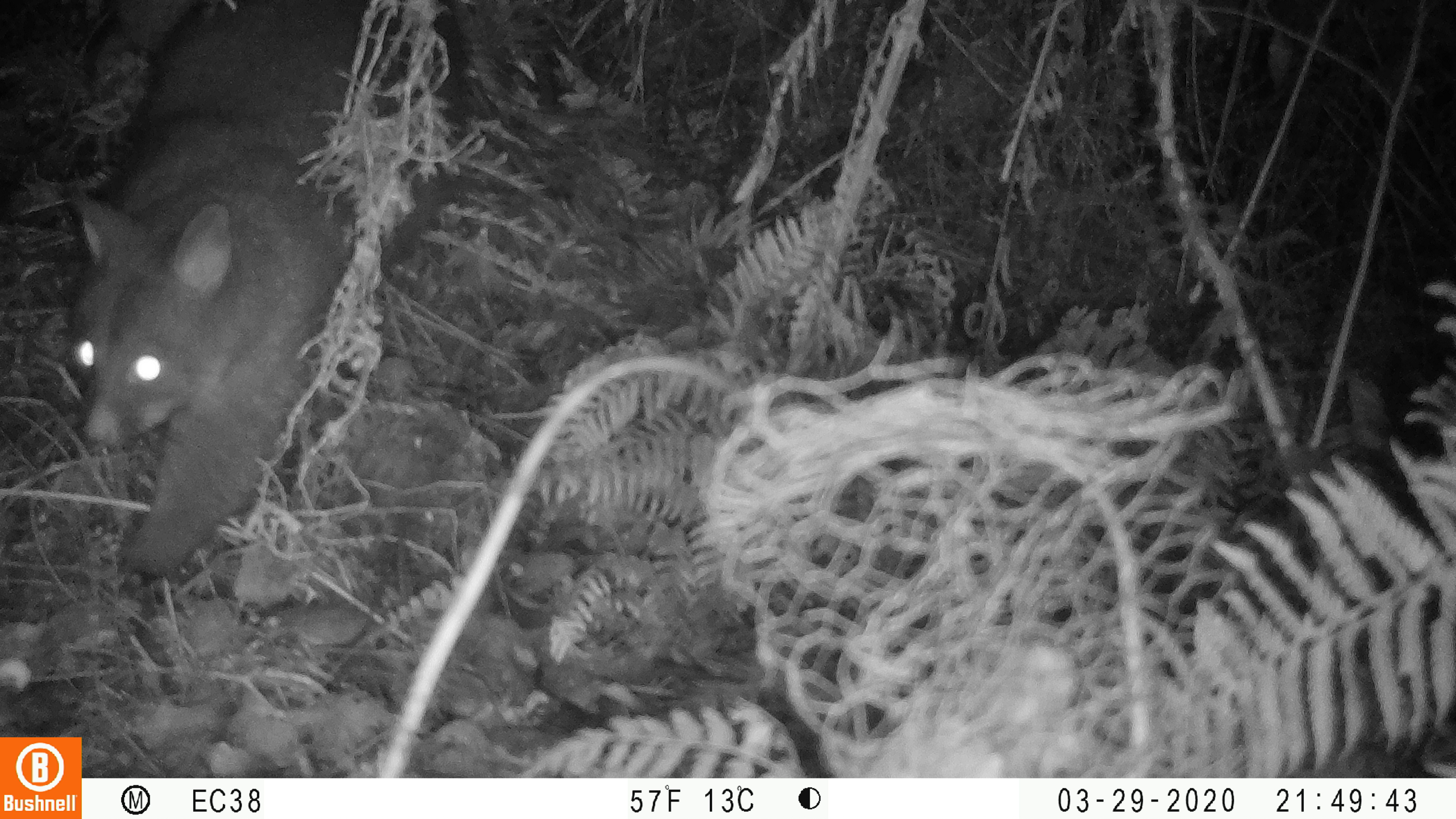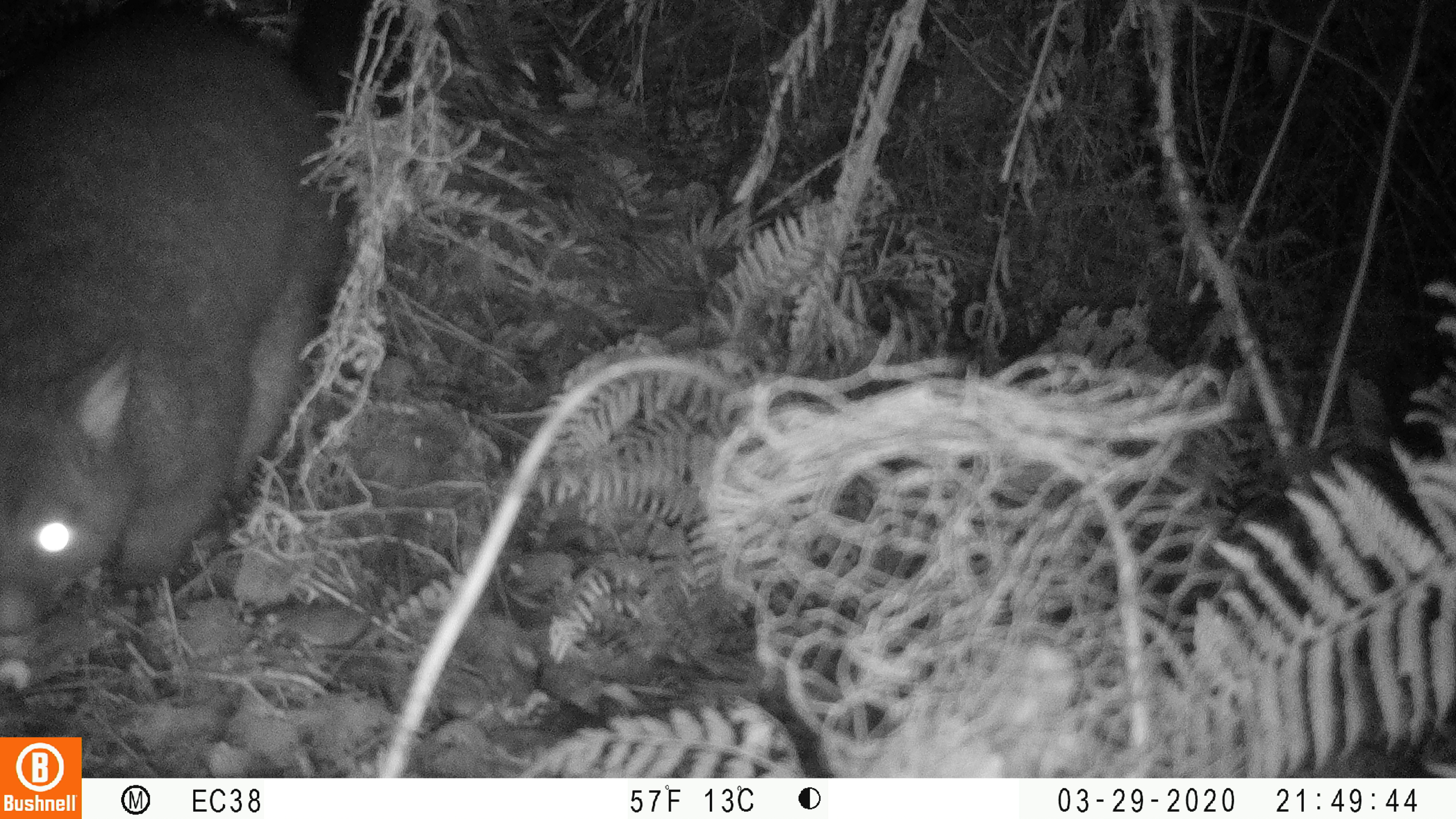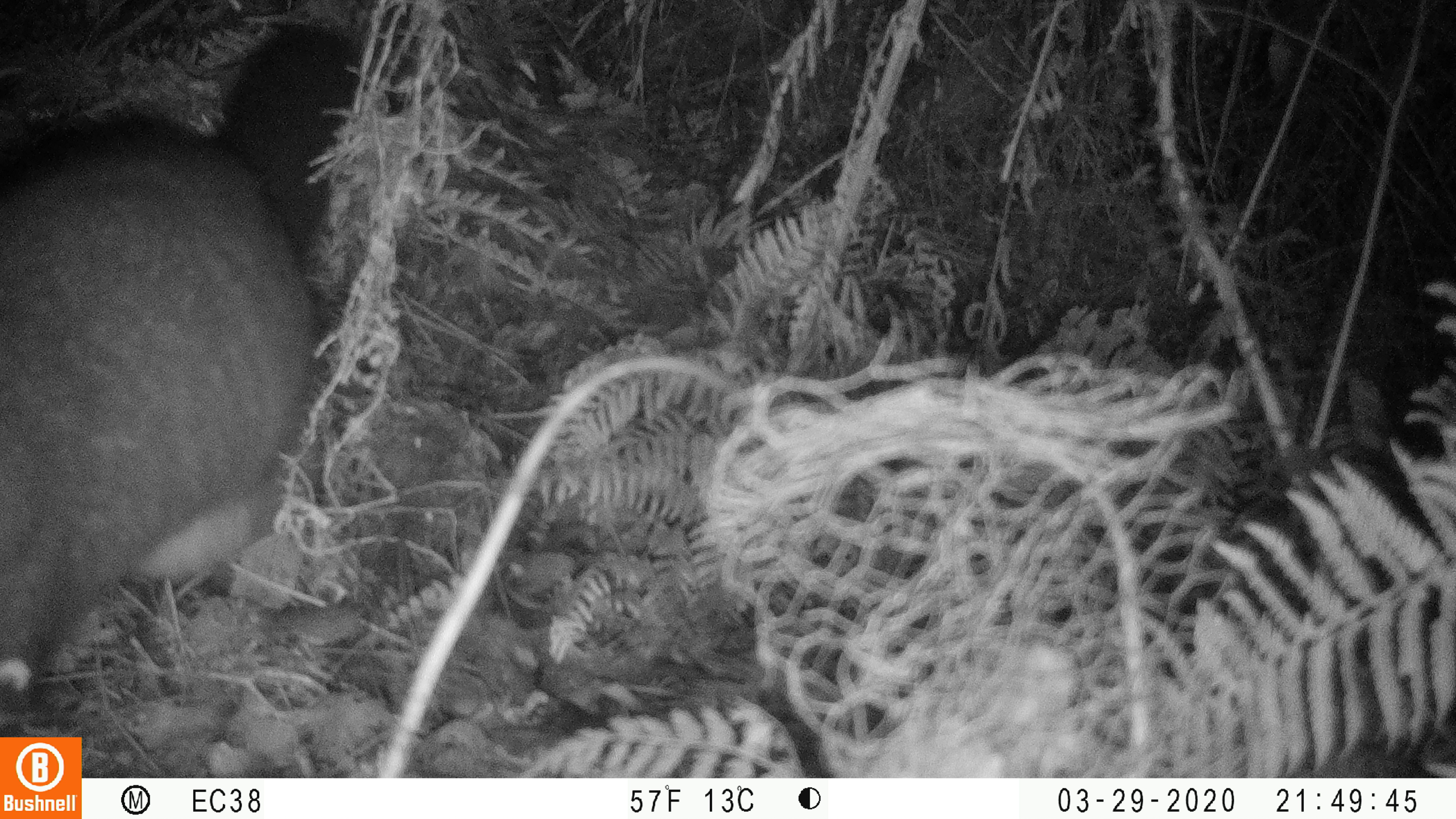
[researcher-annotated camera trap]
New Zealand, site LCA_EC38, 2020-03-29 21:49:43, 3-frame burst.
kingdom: Animalia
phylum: Chordata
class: Mammalia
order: Diprotodontia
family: Phalangeridae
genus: Trichosurus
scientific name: Trichosurus vulpecula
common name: common brushtail possum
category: possum